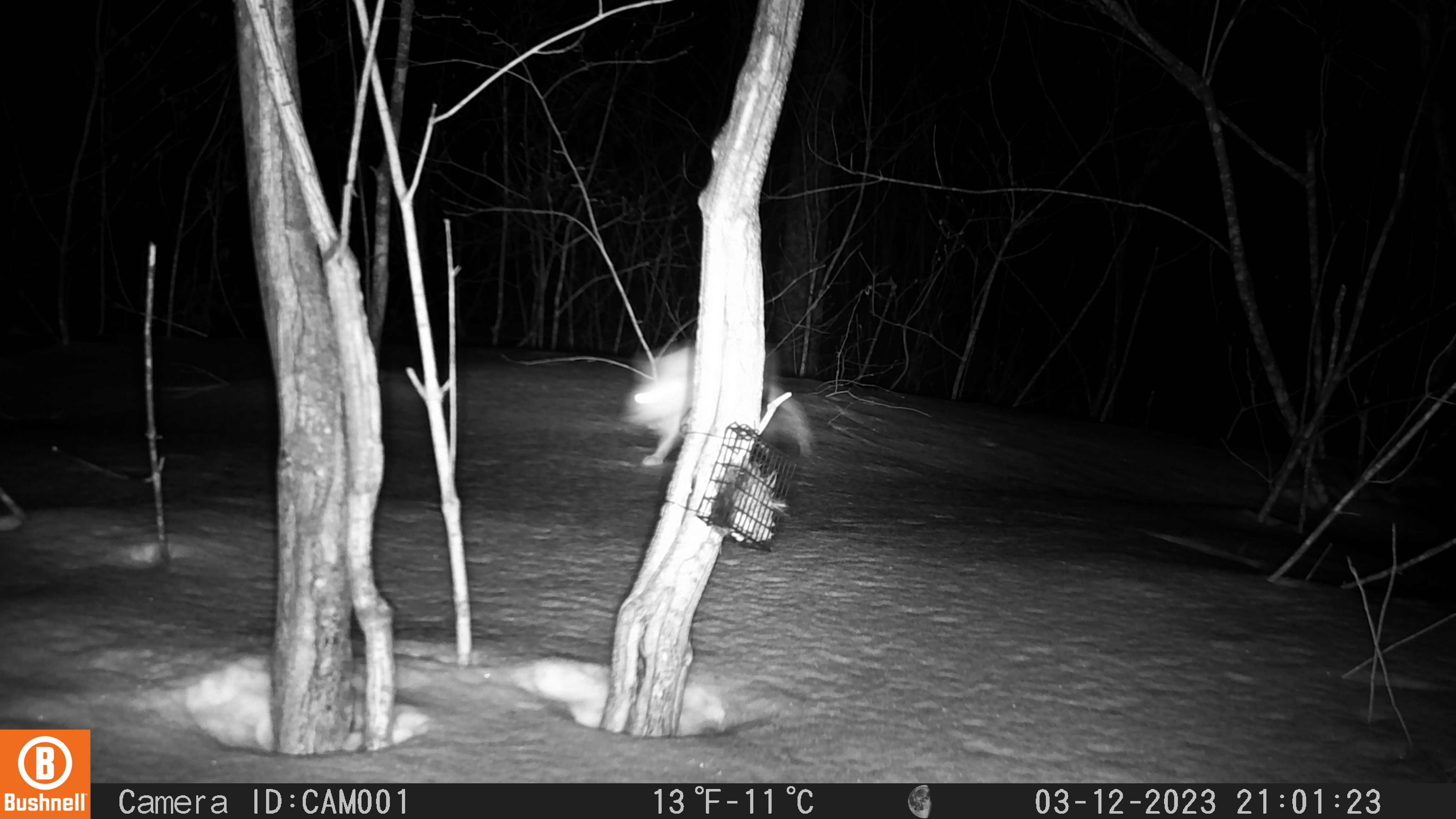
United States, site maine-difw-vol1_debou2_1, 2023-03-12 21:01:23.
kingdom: Animalia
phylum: Chordata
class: Mammalia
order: Lagomorpha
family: Leporidae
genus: Lepus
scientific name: Lepus americanus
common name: snowshoe hare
Snowshoe hare (Lepus americanus).